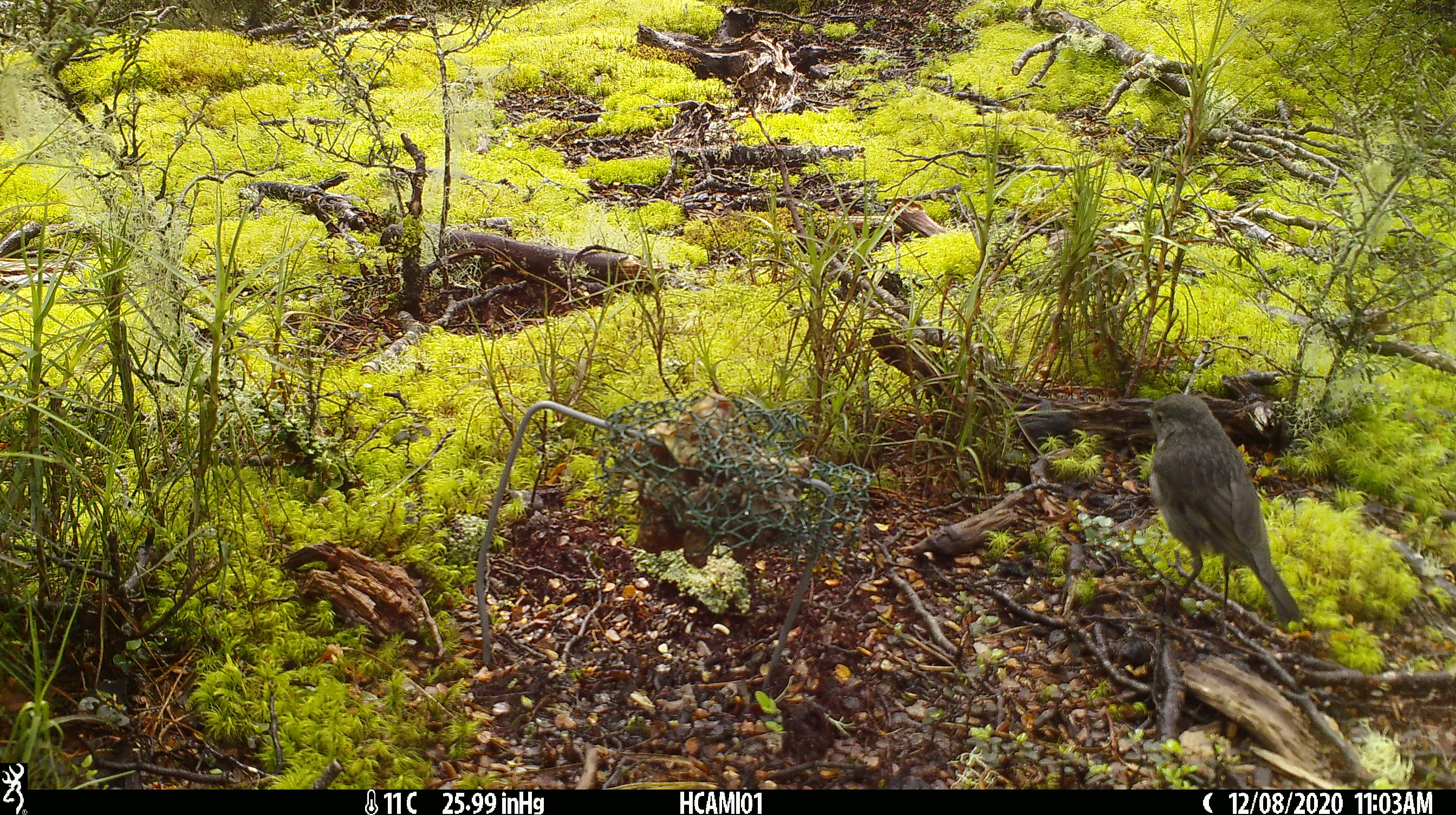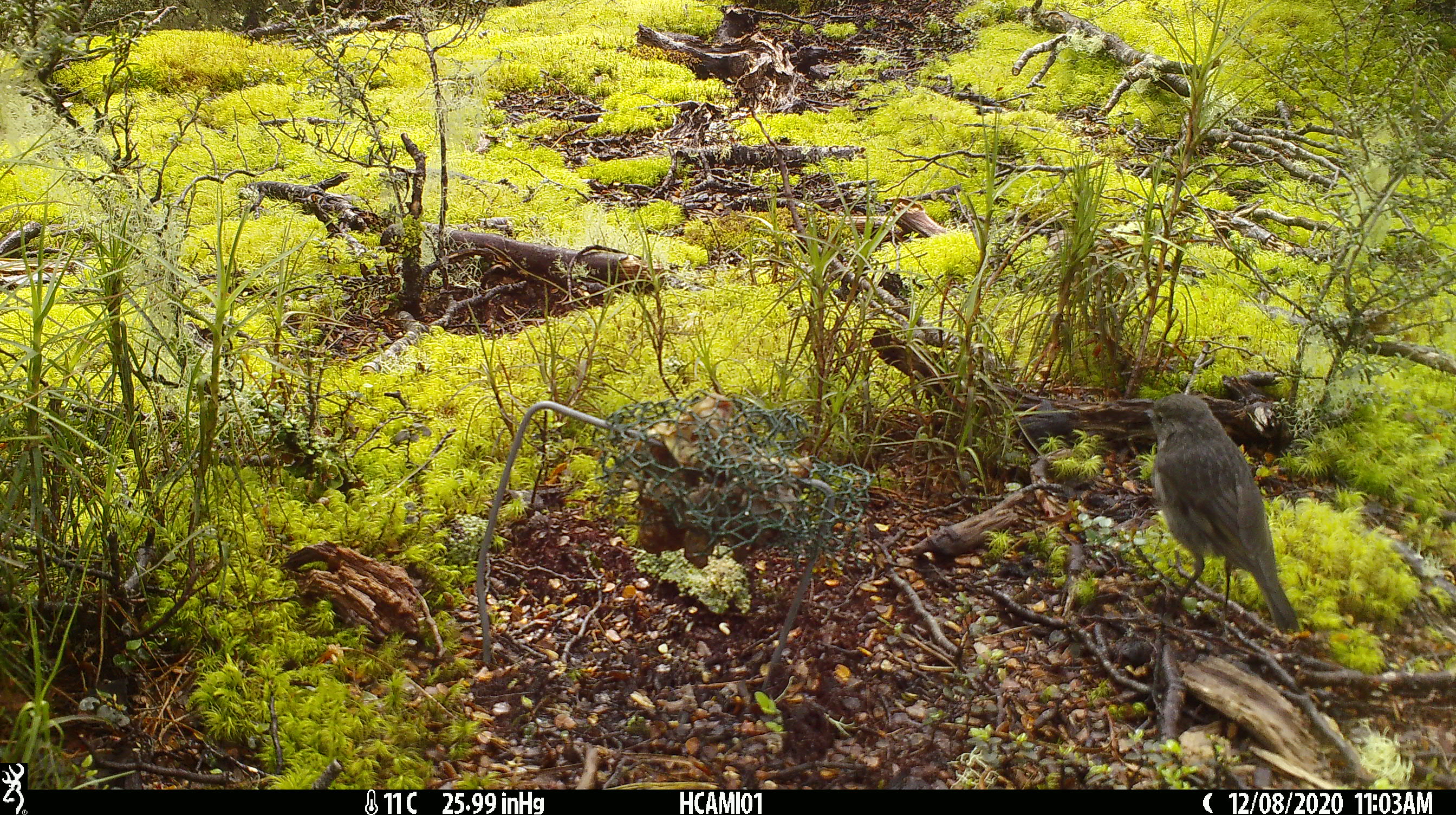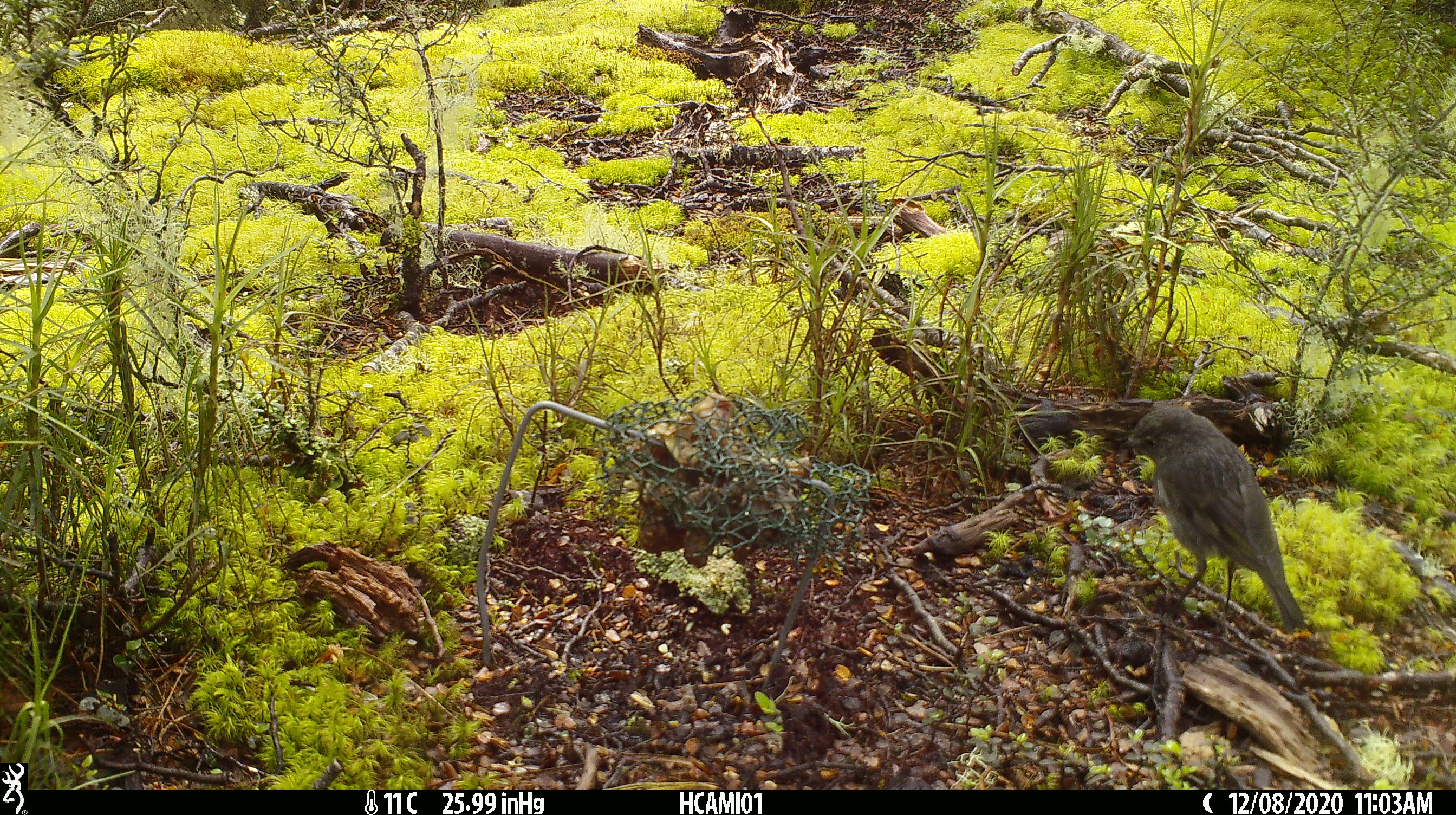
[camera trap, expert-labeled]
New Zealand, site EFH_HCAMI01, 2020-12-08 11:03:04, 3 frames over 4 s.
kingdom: Animalia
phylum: Chordata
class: Aves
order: Passeriformes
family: Petroicidae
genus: Petroica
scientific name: Petroica australis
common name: new zealand robin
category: robin